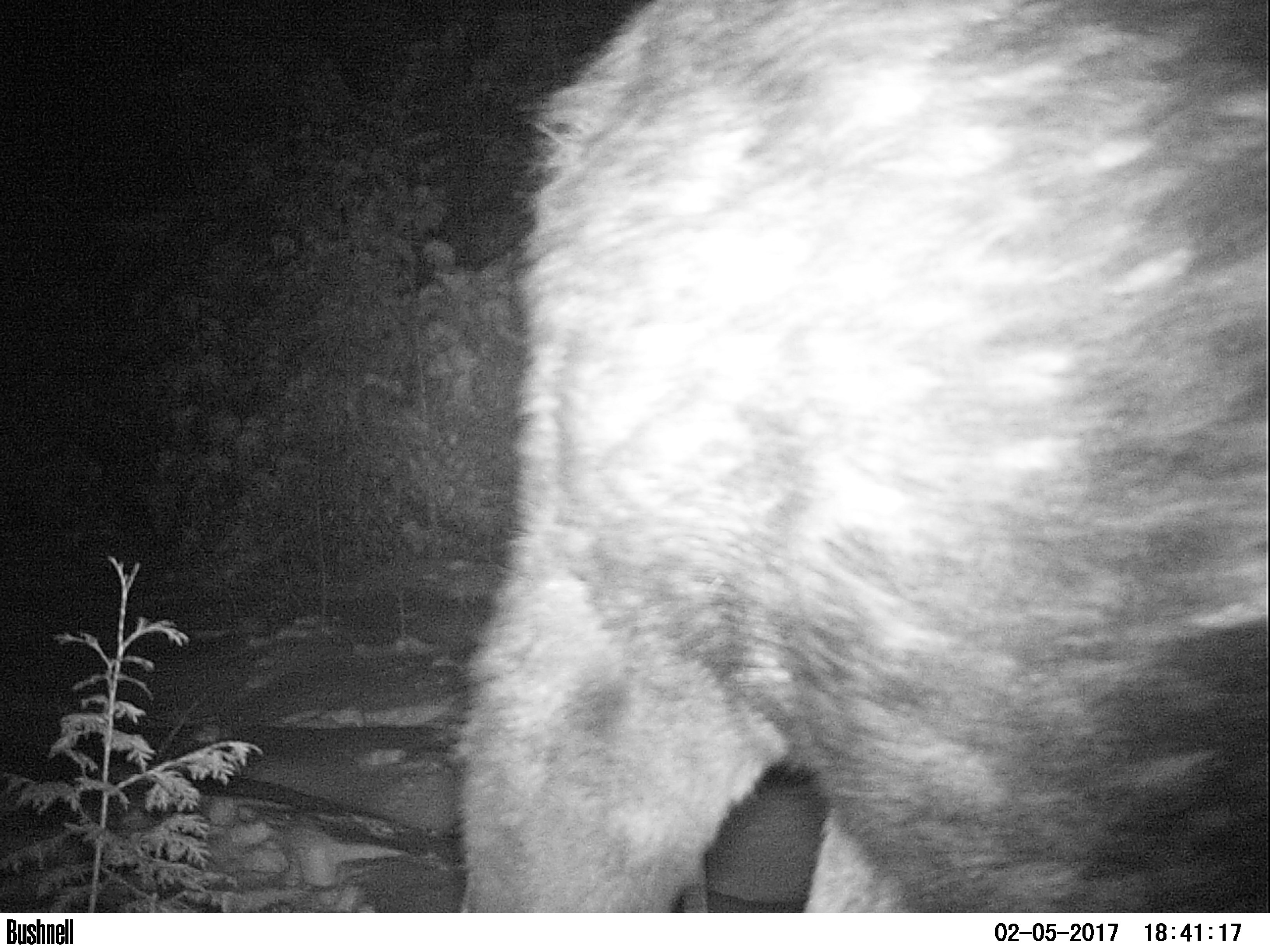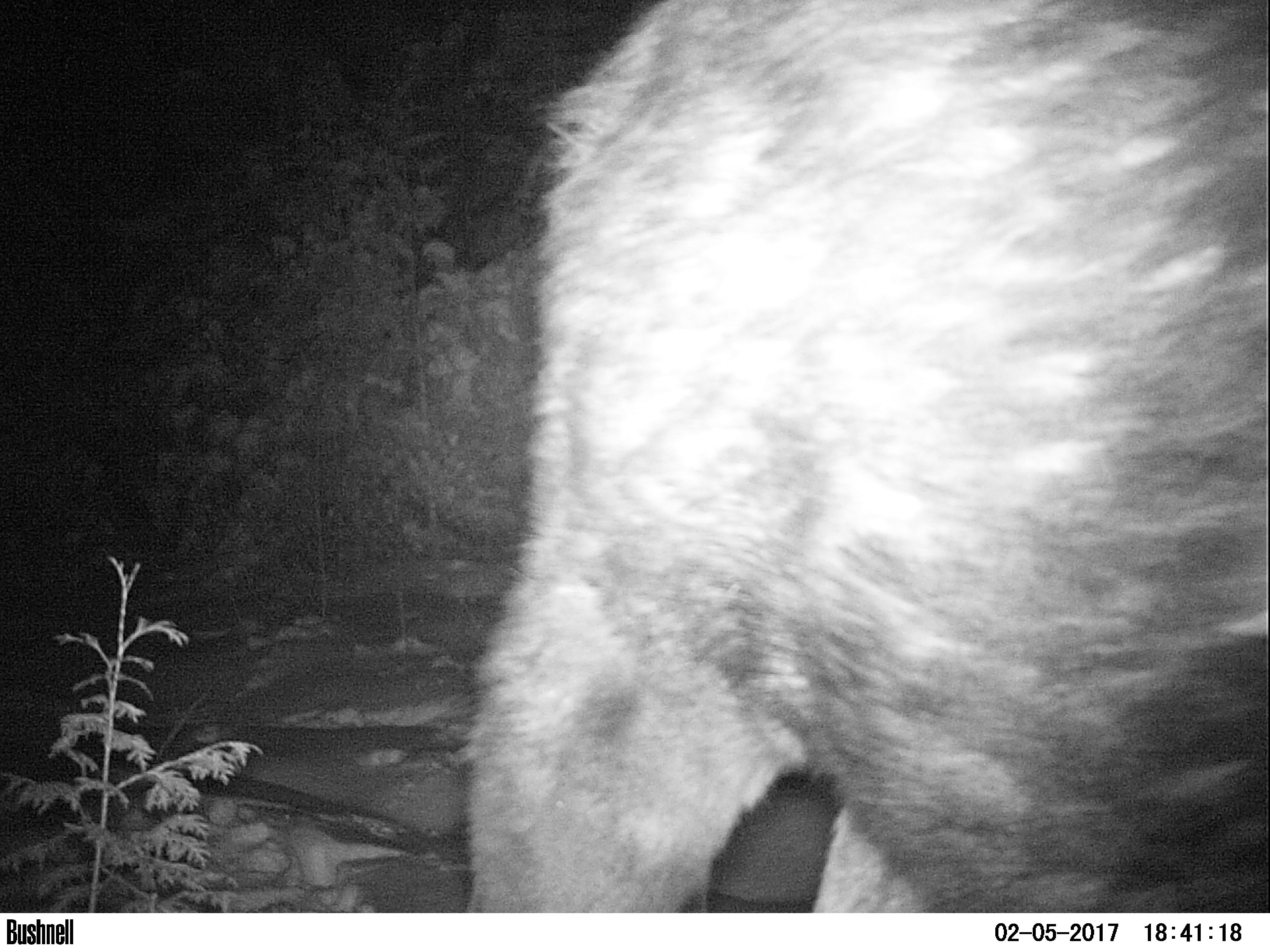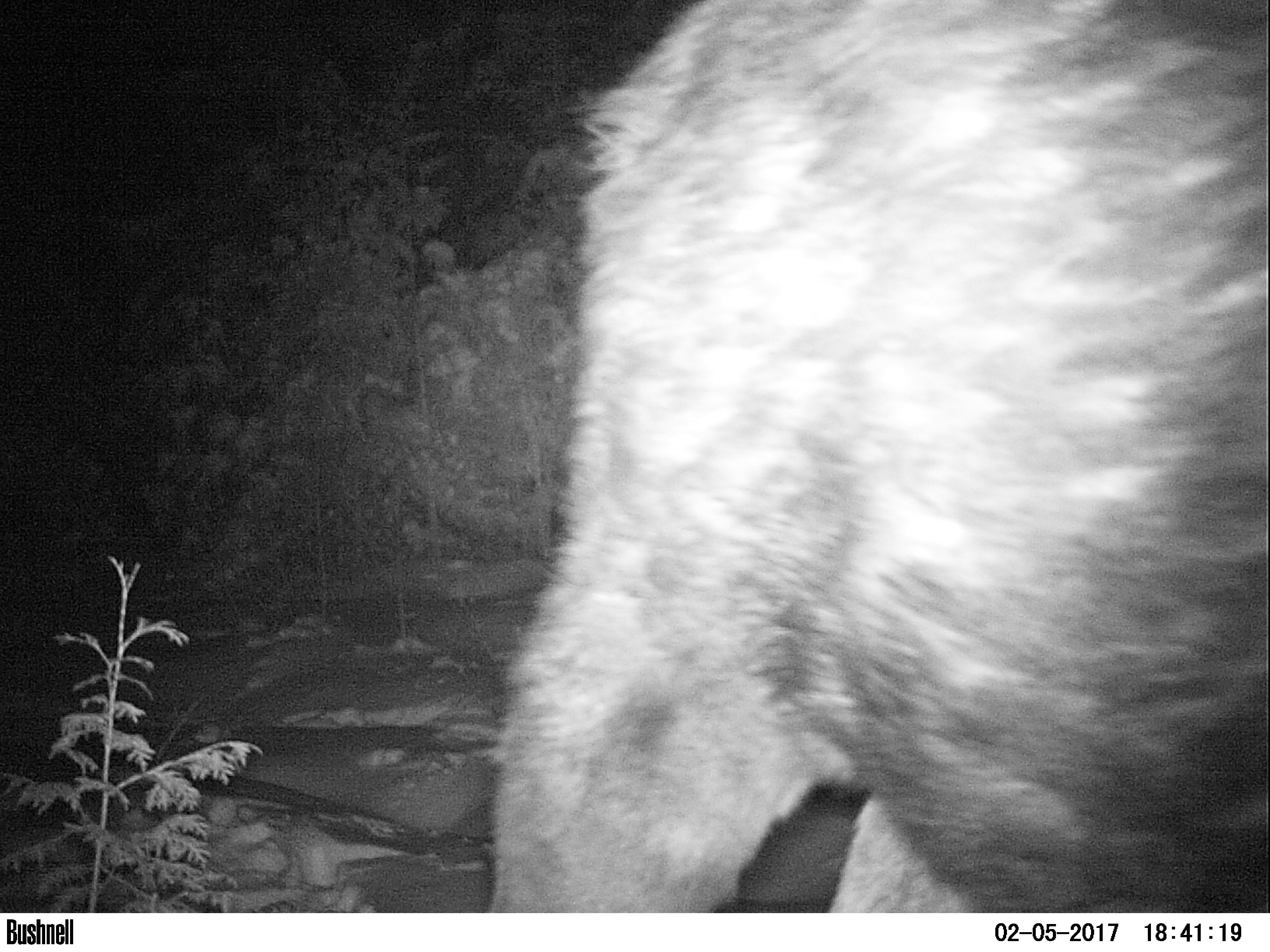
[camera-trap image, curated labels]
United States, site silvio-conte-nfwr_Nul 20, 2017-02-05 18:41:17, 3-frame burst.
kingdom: Animalia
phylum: Chordata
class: Mammalia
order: Artiodactyla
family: Cervidae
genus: Alces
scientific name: Alces alces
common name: moose